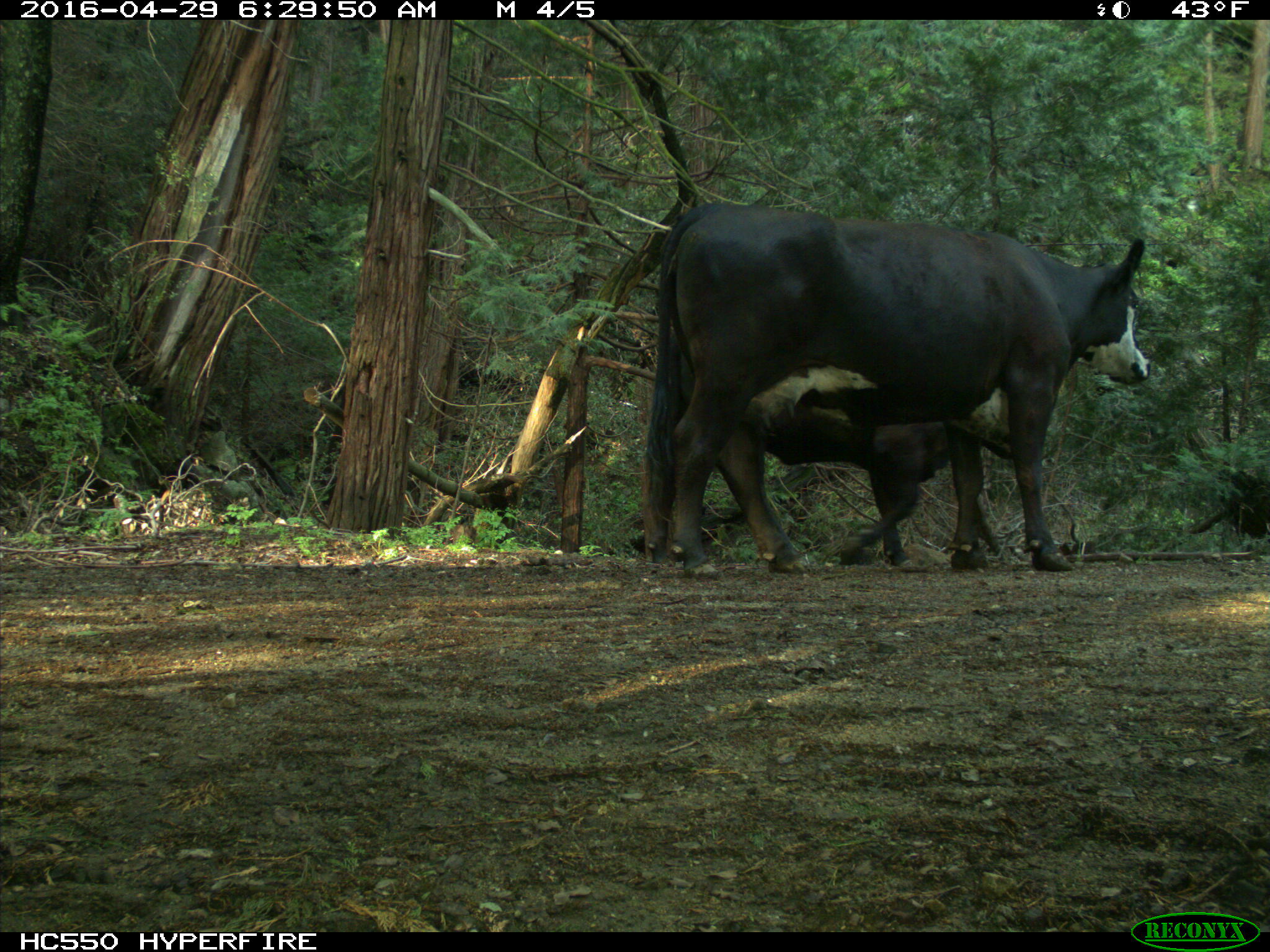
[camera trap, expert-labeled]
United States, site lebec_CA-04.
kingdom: Animalia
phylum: Chordata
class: Mammalia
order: Artiodactyla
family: Bovidae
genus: Bos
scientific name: Bos taurus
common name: domestic cow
Bos taurus (domestic cow).